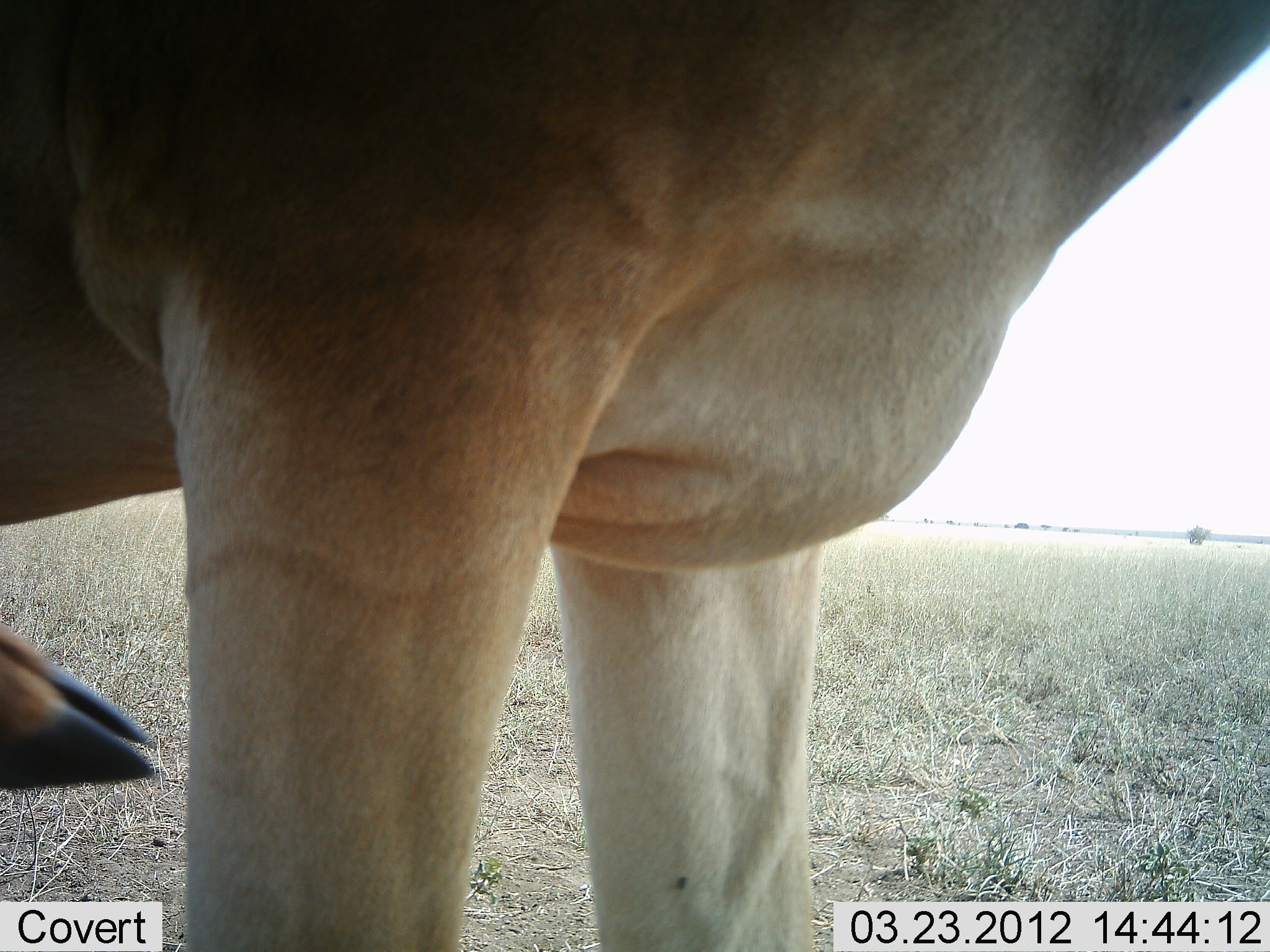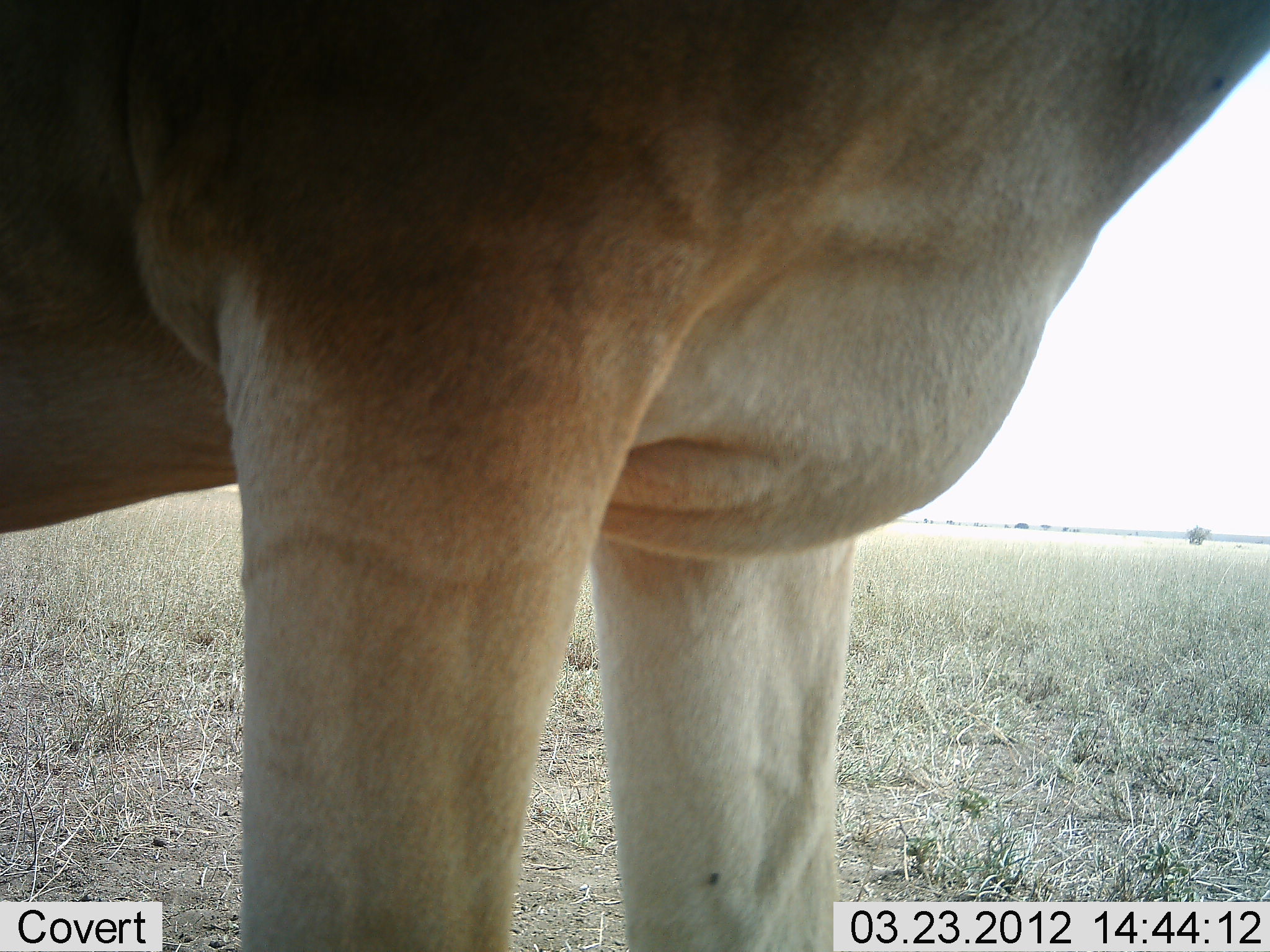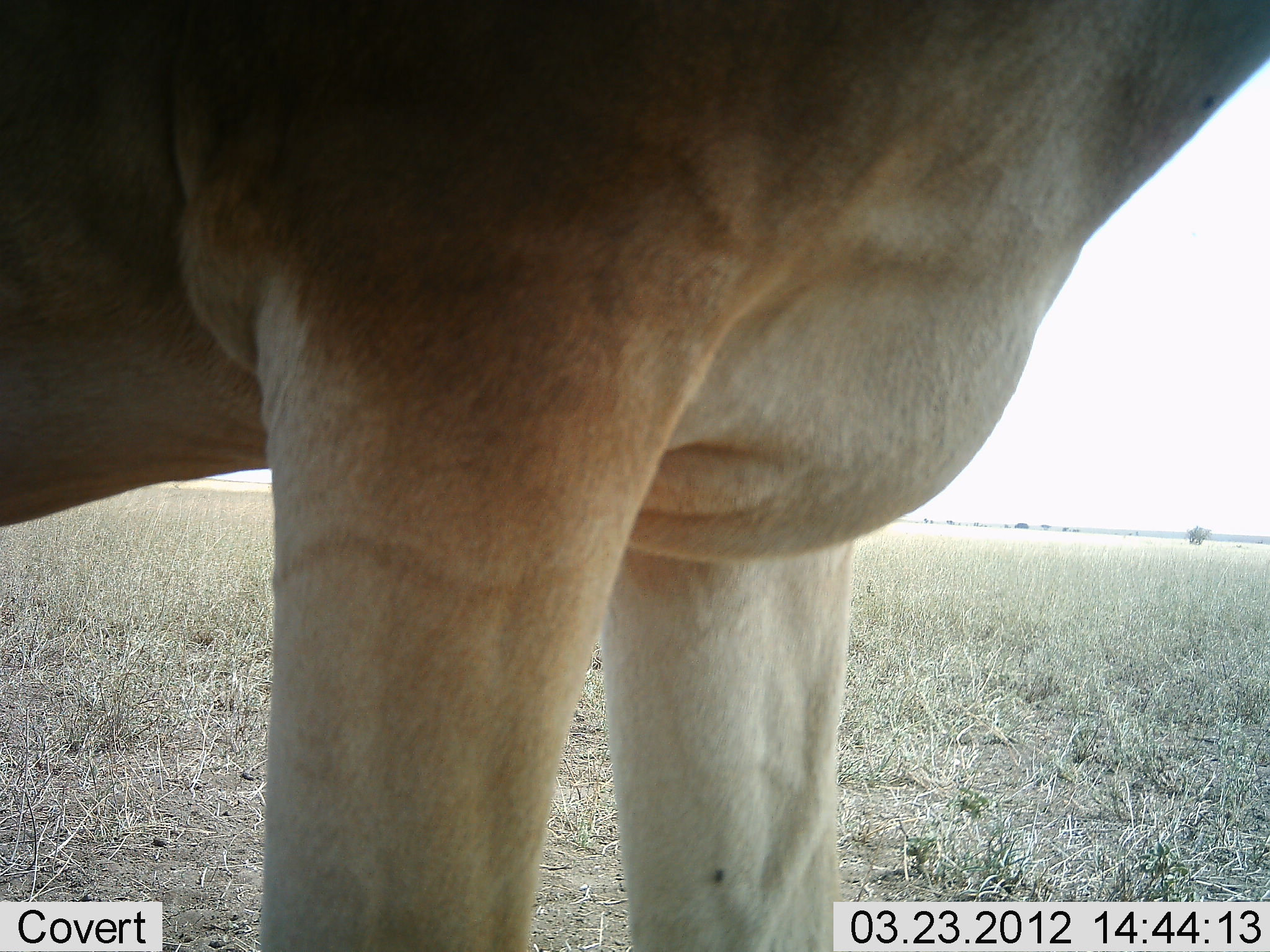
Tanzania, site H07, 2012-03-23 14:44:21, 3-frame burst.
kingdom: Animalia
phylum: Chordata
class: Mammalia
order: Artiodactyla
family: Bovidae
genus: Alcelaphus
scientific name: Alcelaphus buselaphus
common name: hartebeest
Hartebeest (Alcelaphus buselaphus), count 1. Behavior (volunteer vote fractions): standing 100%, resting 0%, moving 0%, interacting 0%. Young present (vote fraction): 0%. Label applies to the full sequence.